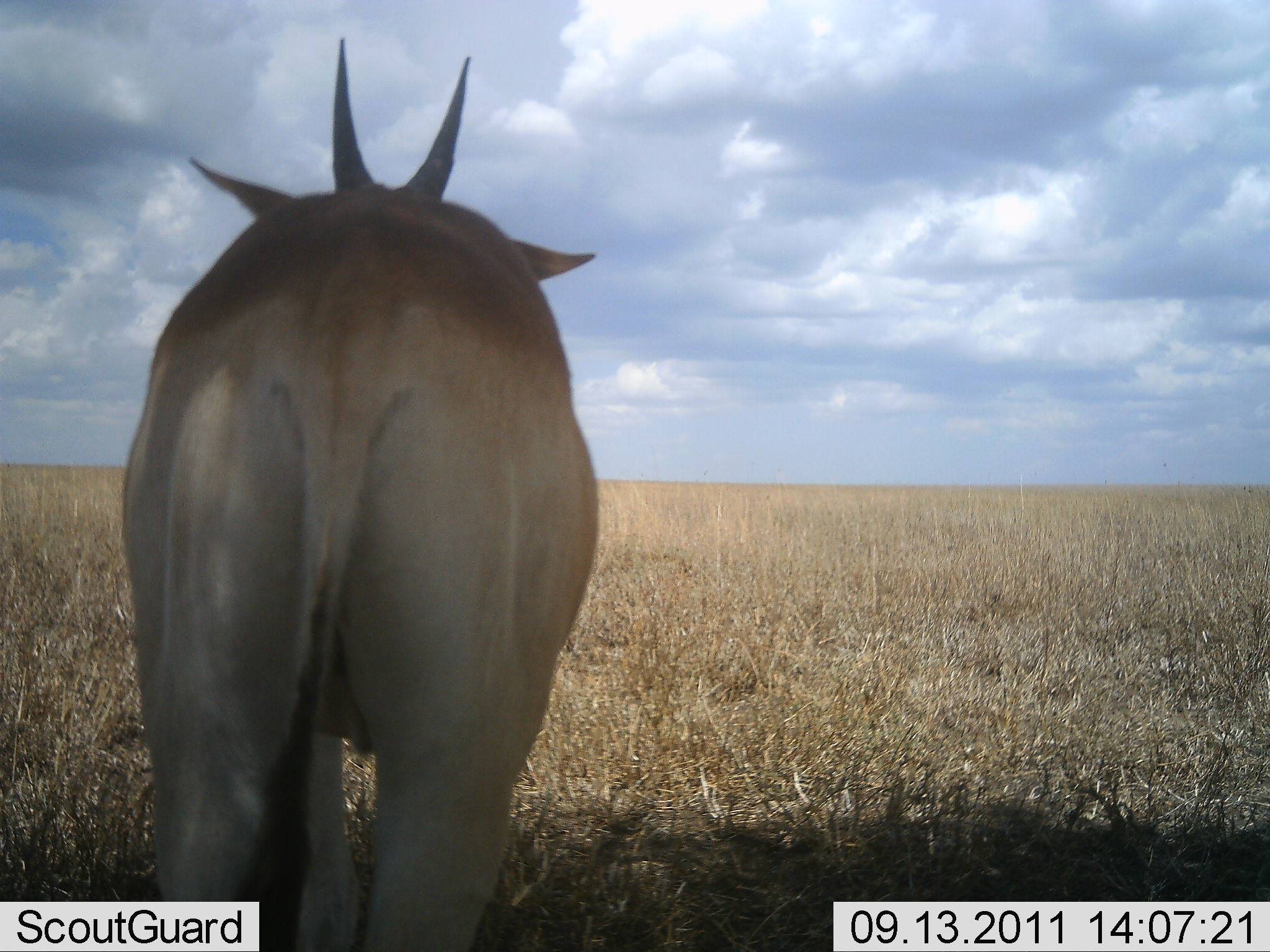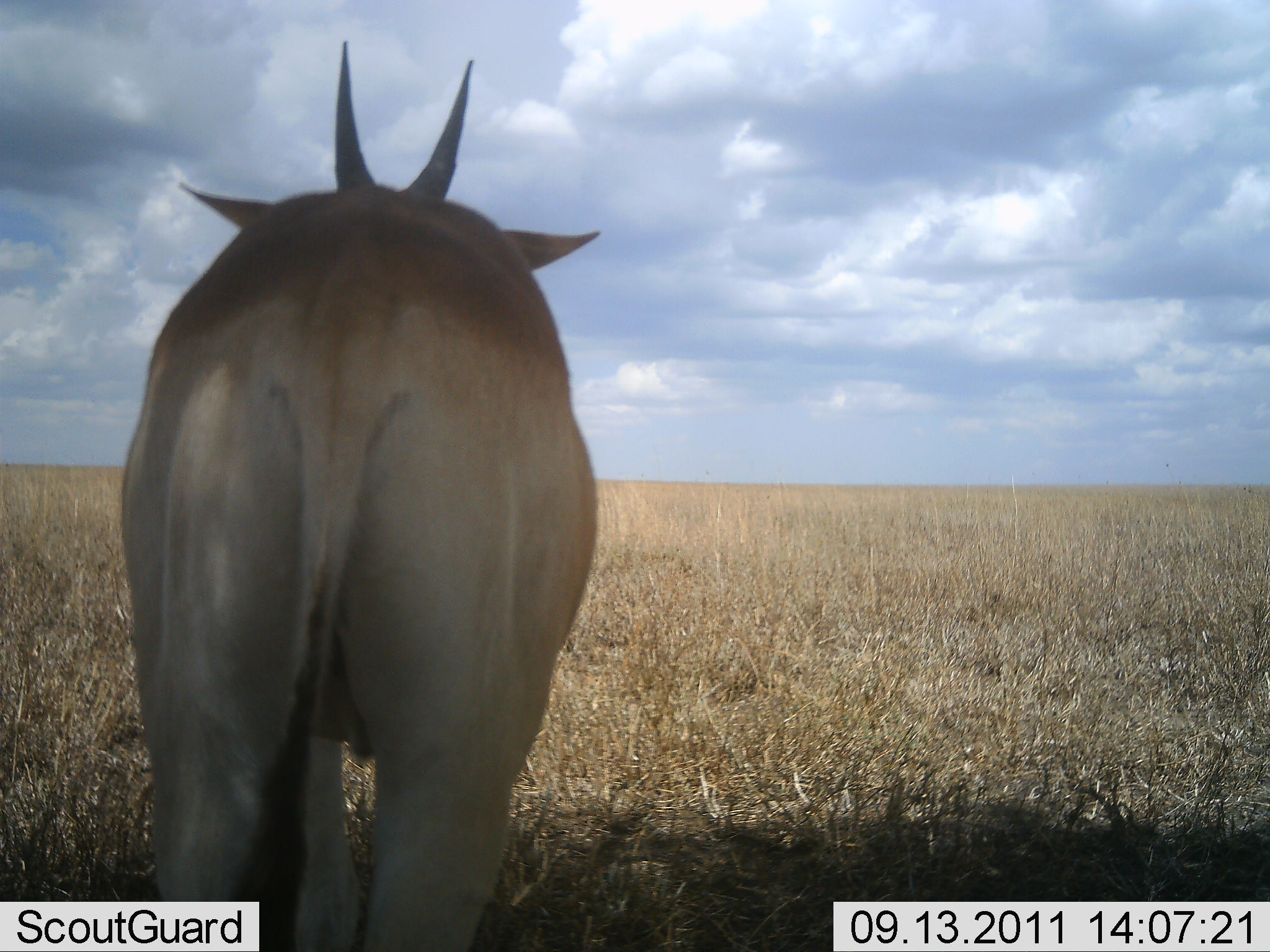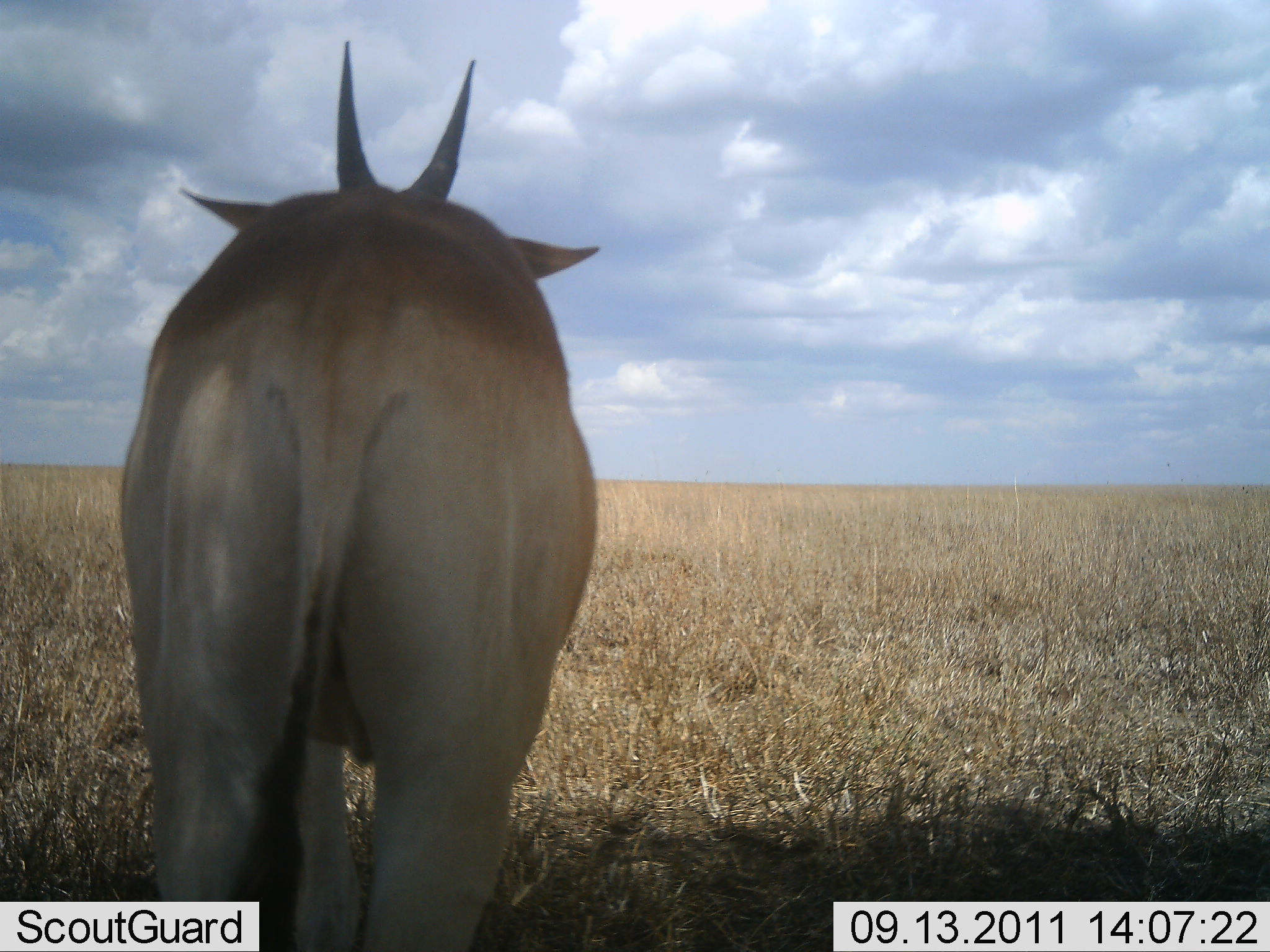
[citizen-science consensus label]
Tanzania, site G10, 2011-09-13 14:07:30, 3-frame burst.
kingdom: Animalia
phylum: Chordata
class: Mammalia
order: Artiodactyla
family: Bovidae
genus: Tragelaphus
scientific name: Tragelaphus oryx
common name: eland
Eland (Tragelaphus oryx), count 1. Behavior (volunteer vote fractions): standing 100%, resting 0%, moving 0%, interacting 0%. Young present (vote fraction): 0%. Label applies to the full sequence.